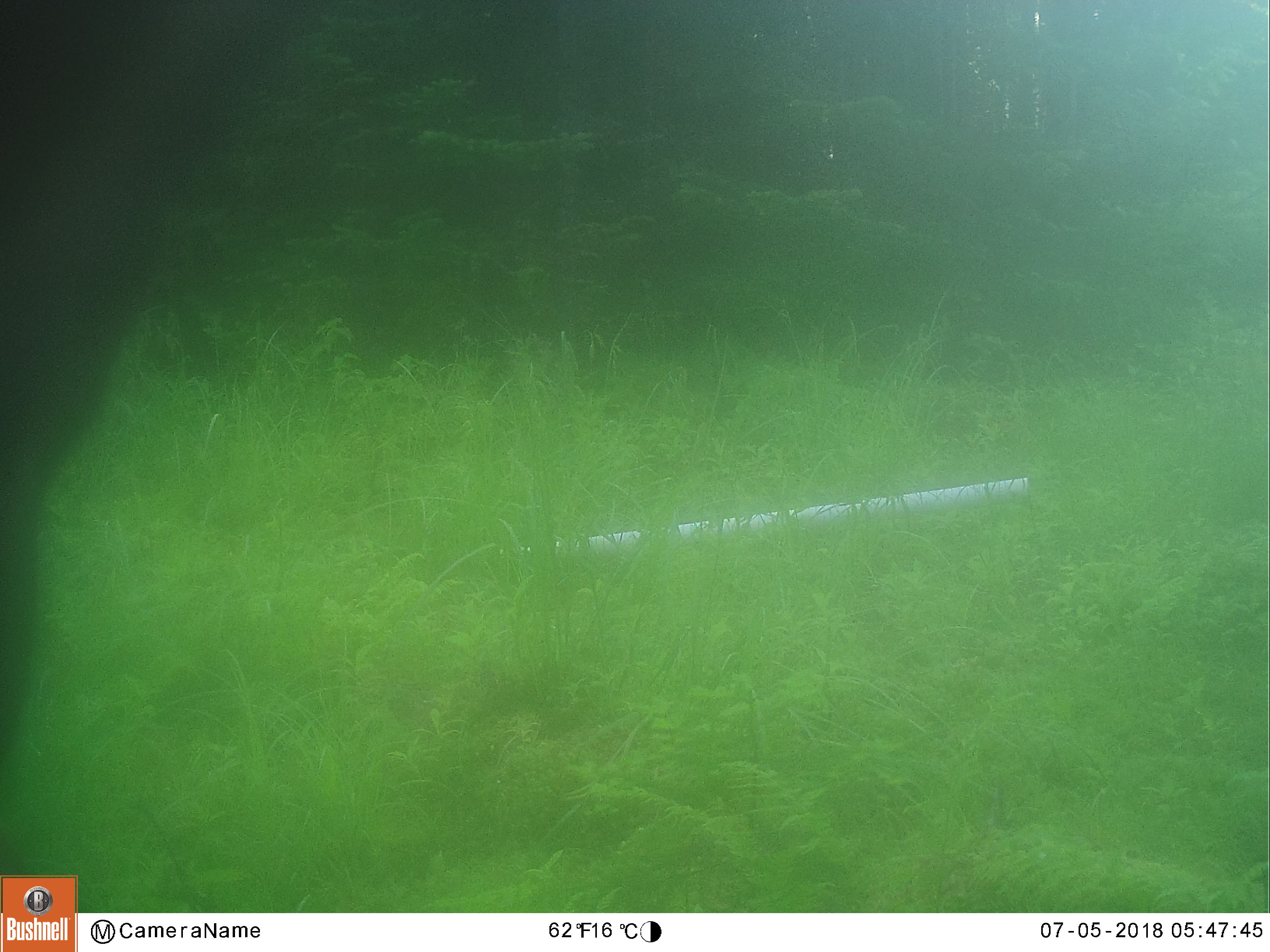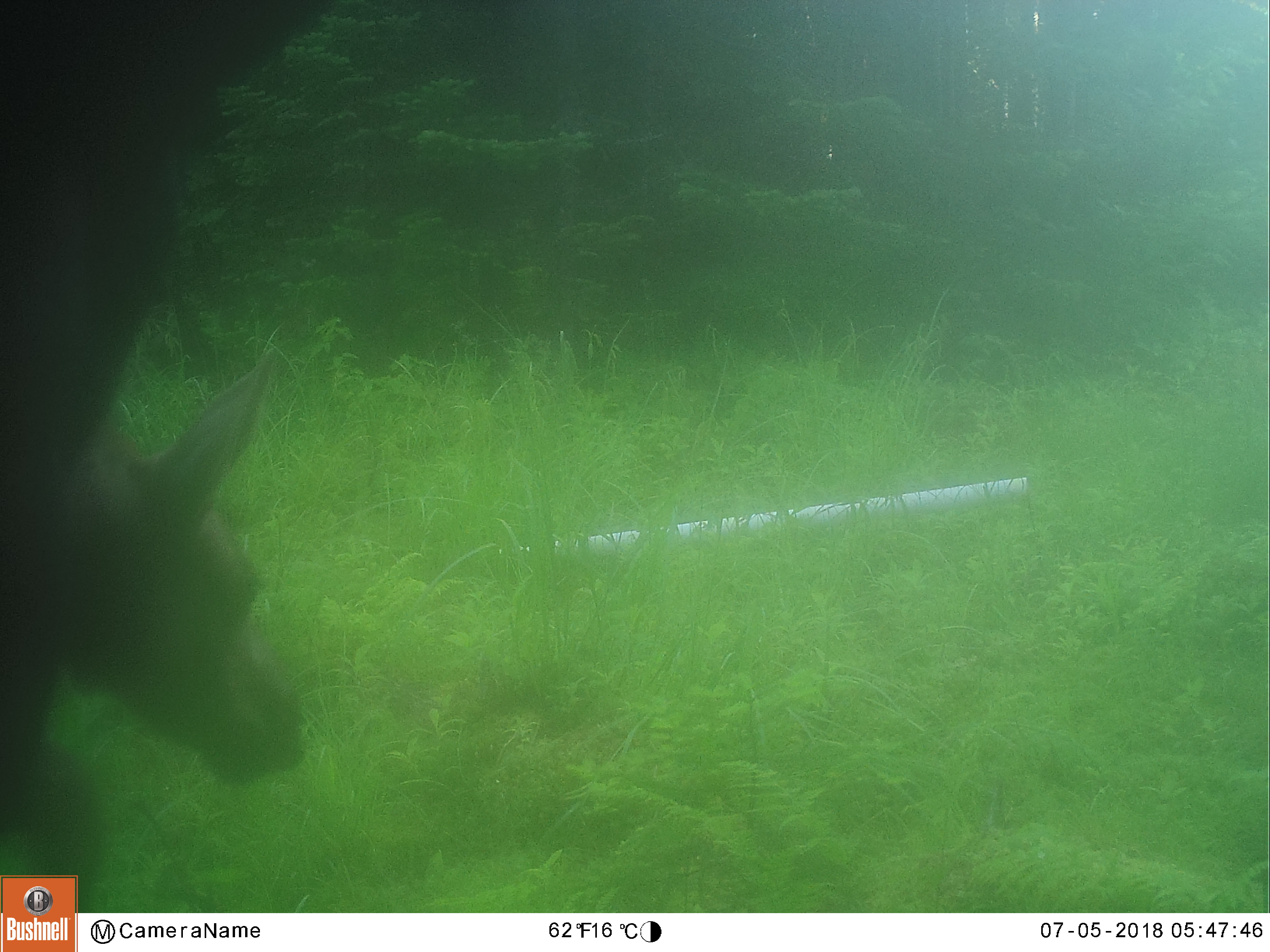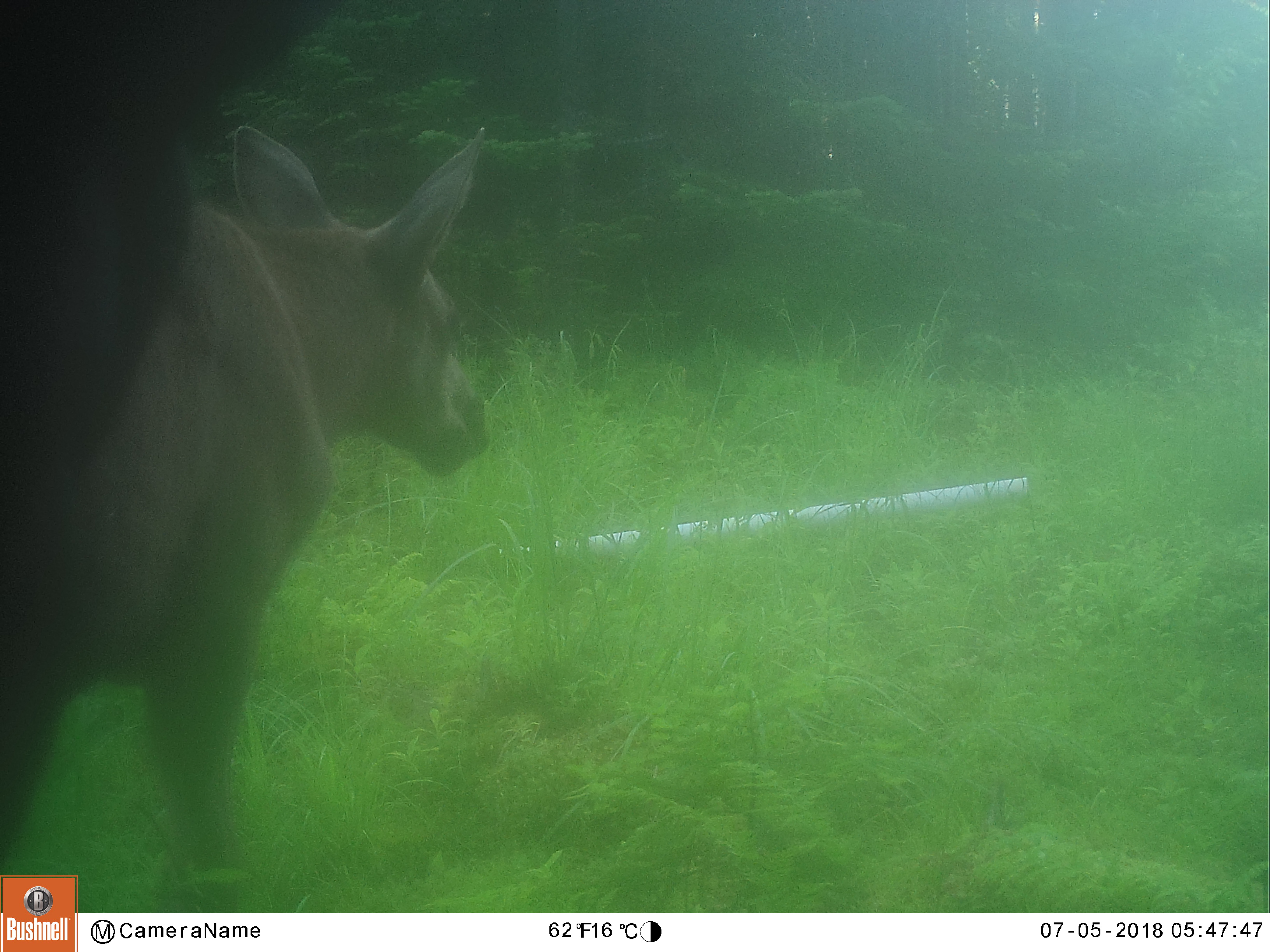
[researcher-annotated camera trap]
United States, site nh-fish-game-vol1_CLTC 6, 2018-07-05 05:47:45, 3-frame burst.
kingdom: Animalia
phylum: Chordata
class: Mammalia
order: Artiodactyla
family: Cervidae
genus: Alces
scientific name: Alces alces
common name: moose